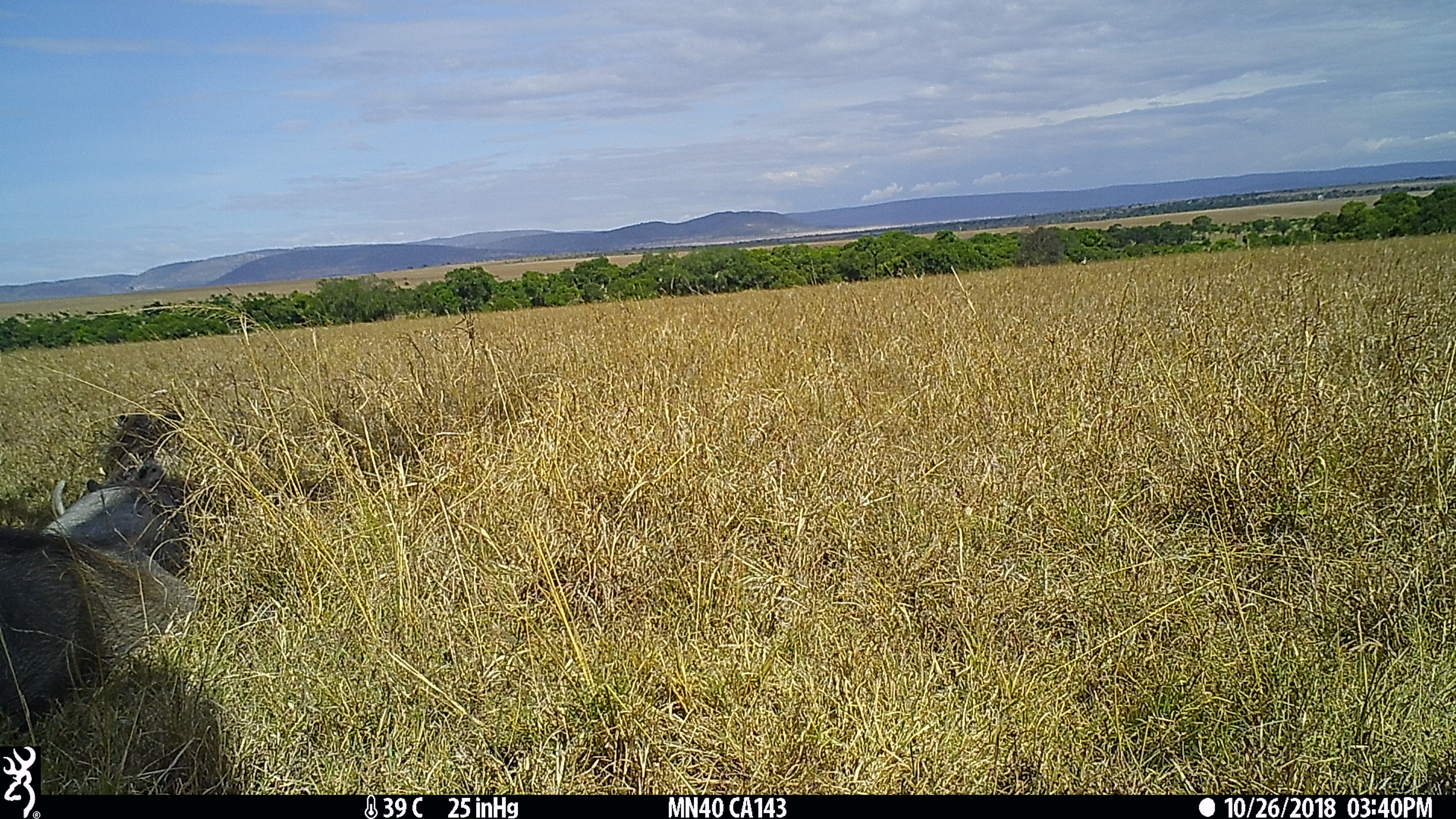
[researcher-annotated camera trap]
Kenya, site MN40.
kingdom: Animalia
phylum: Chordata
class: Mammalia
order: Artiodactyla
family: Suidae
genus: Phacochoerus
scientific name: Phacochoerus africanus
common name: common warthog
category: warthog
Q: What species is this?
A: Warthog (common warthog) (Phacochoerus africanus).